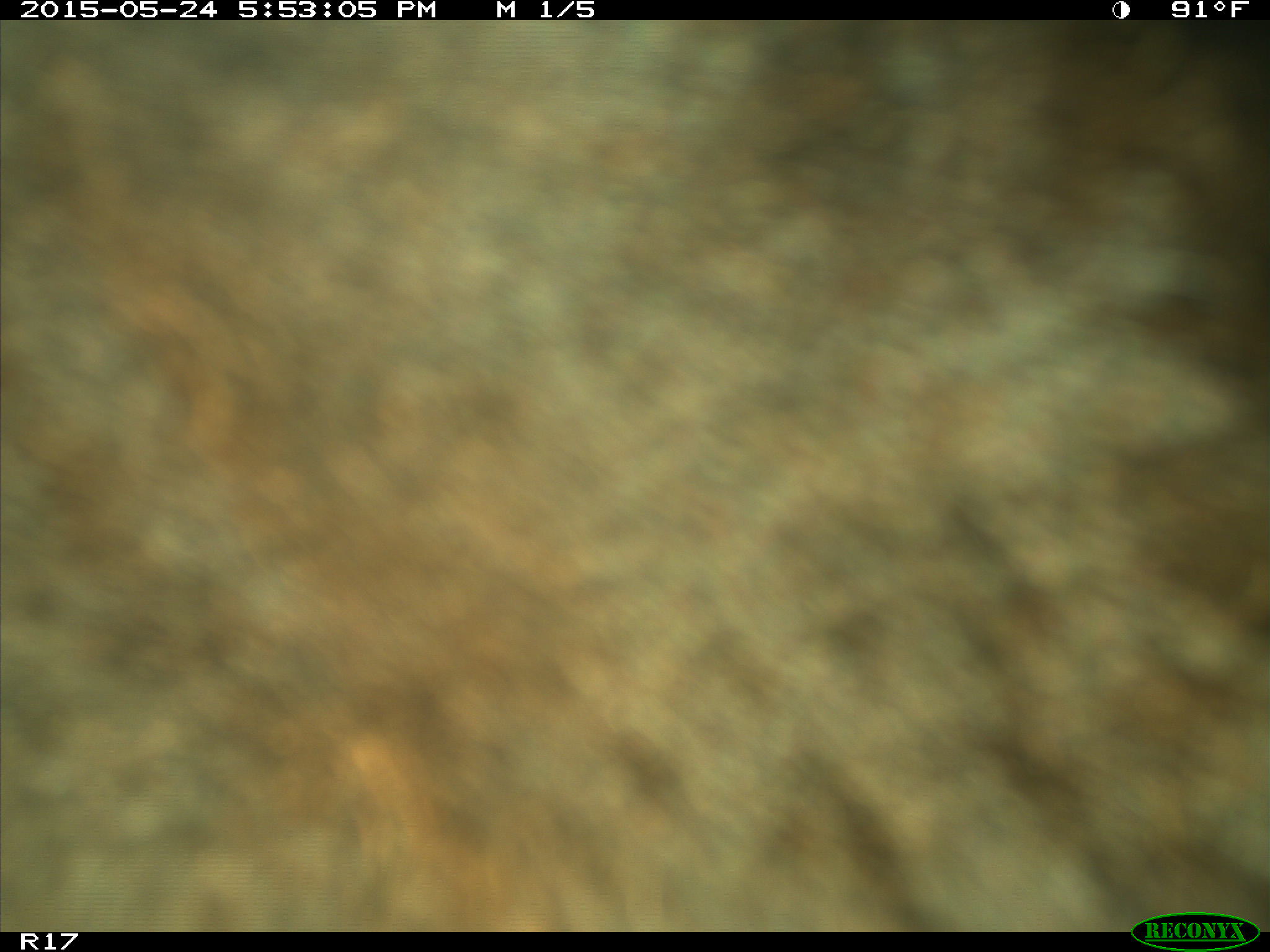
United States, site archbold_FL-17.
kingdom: Animalia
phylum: Chordata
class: Mammalia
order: Artiodactyla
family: Bovidae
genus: Bos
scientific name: Bos taurus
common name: domestic cow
Bos taurus (domestic cow).